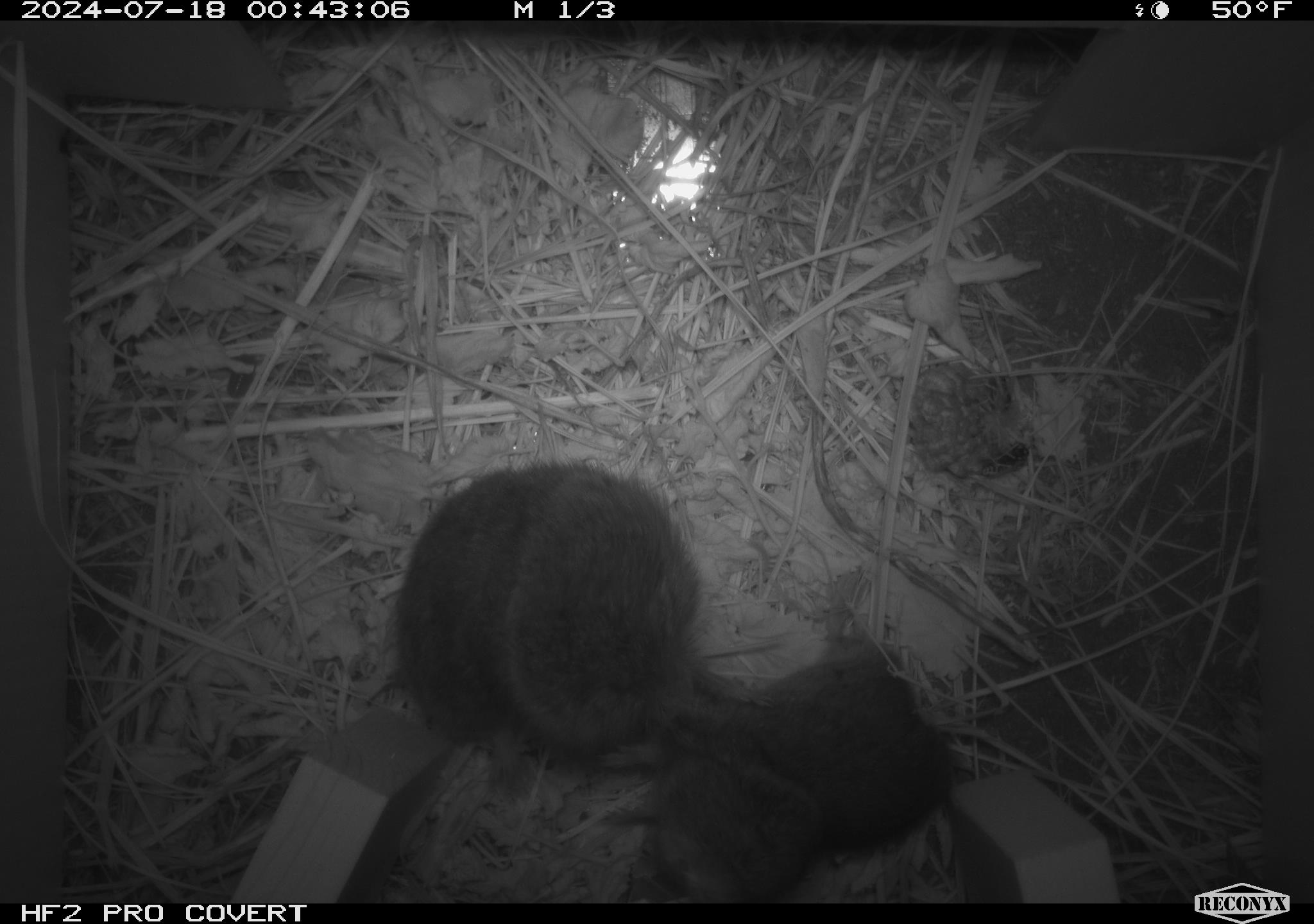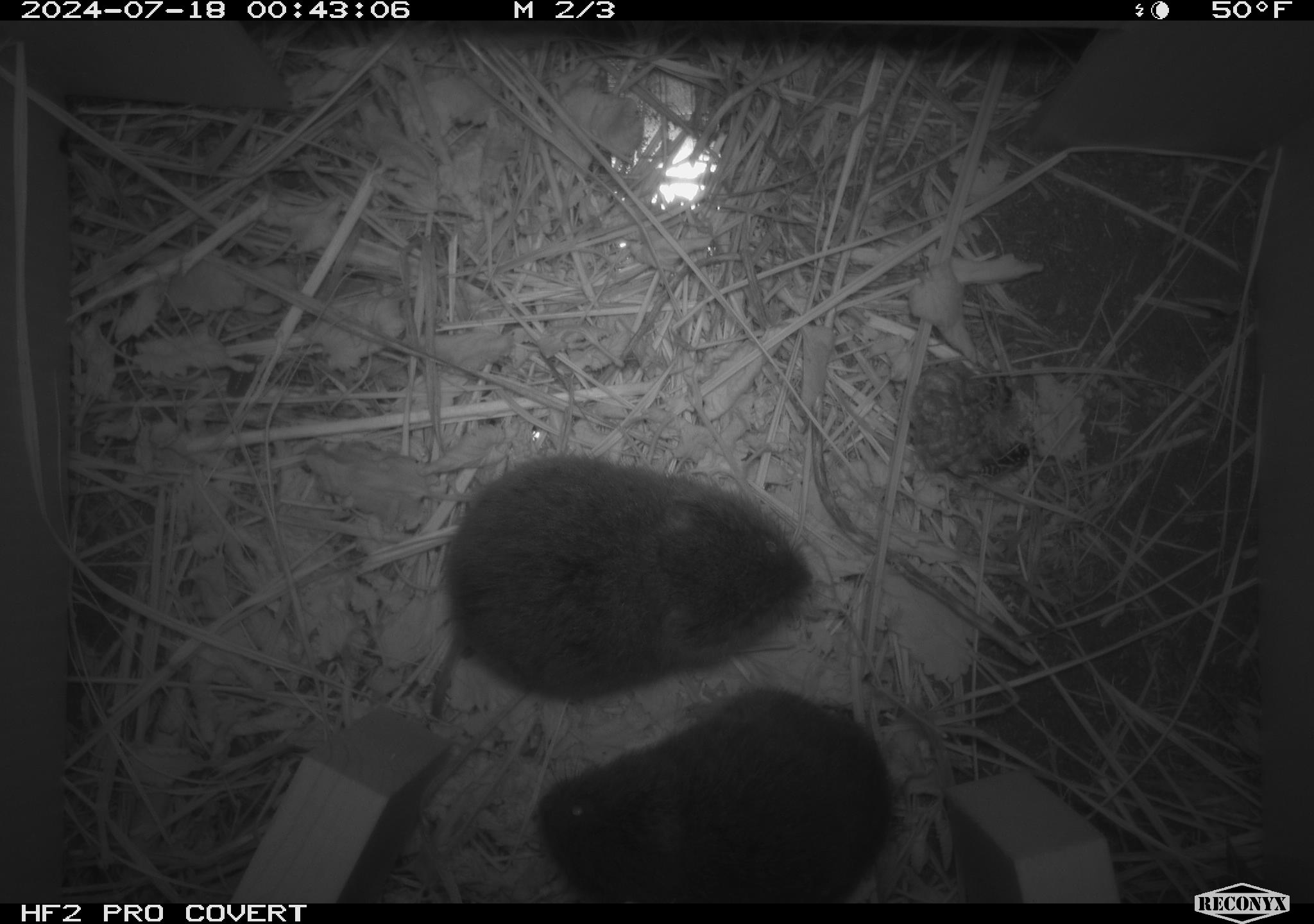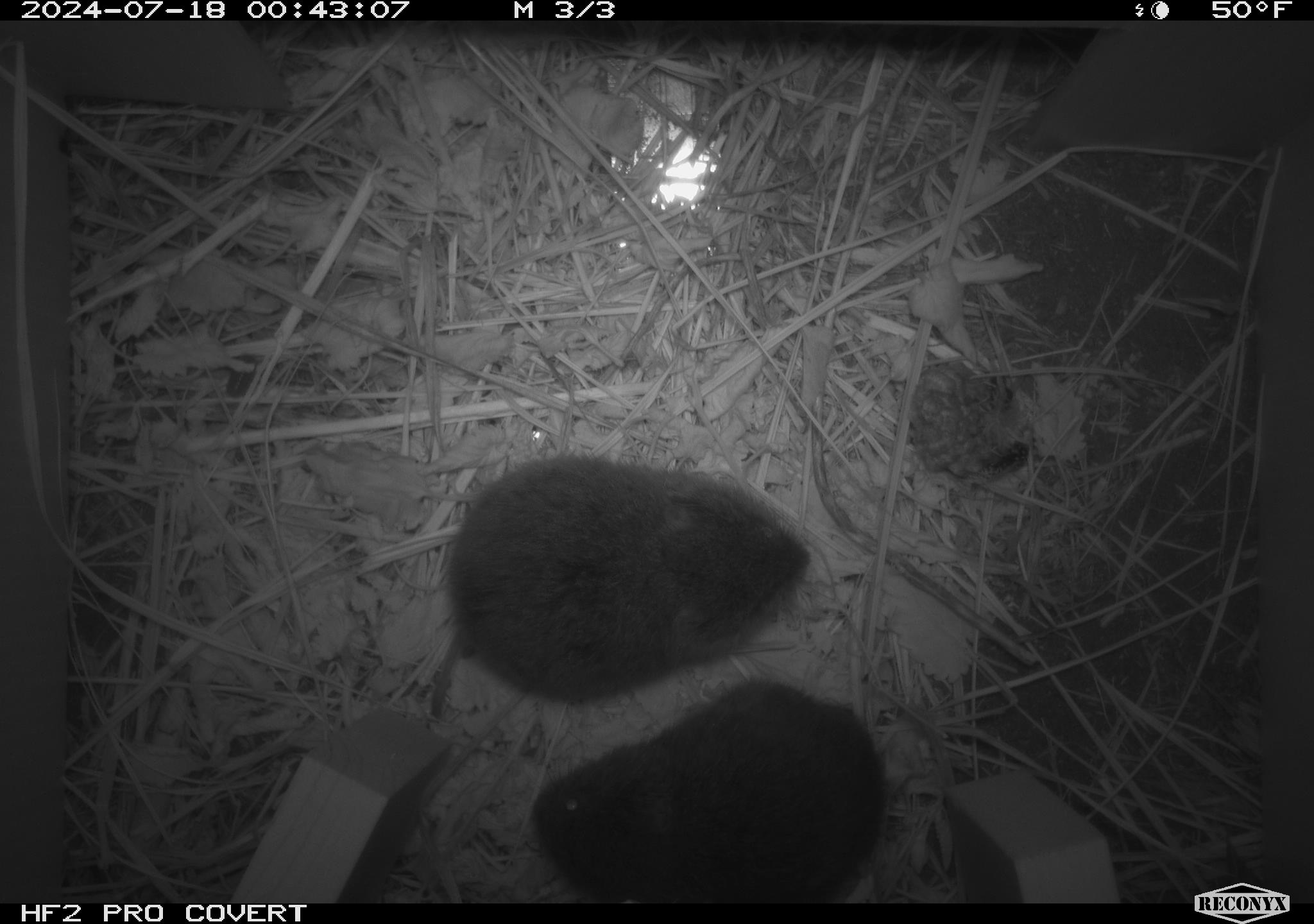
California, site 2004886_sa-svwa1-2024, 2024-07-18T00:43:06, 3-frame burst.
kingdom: Animalia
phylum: Chordata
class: Mammalia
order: Rodentia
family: Cricetidae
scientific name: Arvicolinae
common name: voles, lemmings, and muskrats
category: arvicolinae subfamily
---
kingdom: Animalia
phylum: Arthropoda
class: Malacostraca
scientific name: Malacostraca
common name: amphipods, crabs, isopods, krill, lobsters and shrimps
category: malacostracan